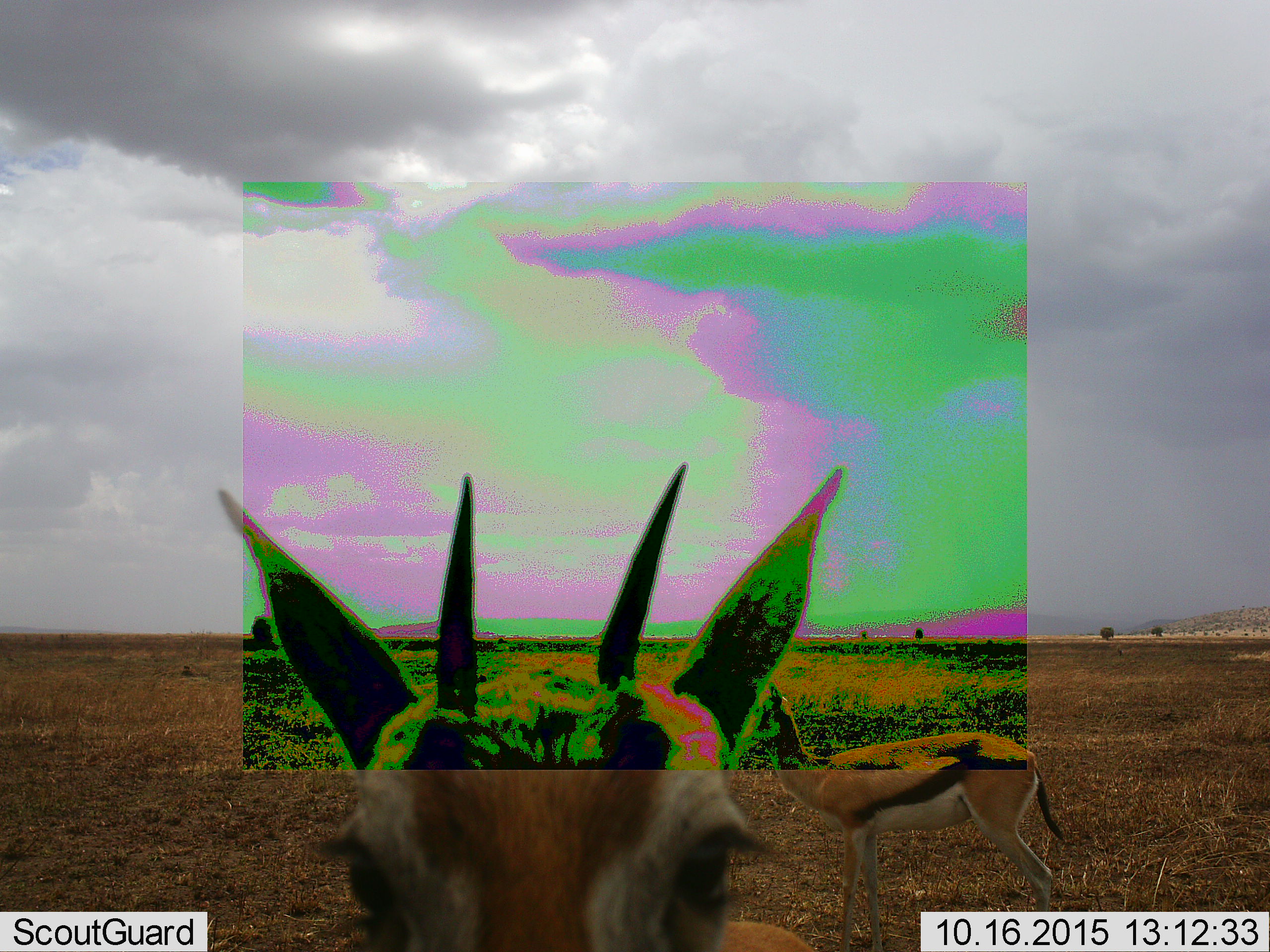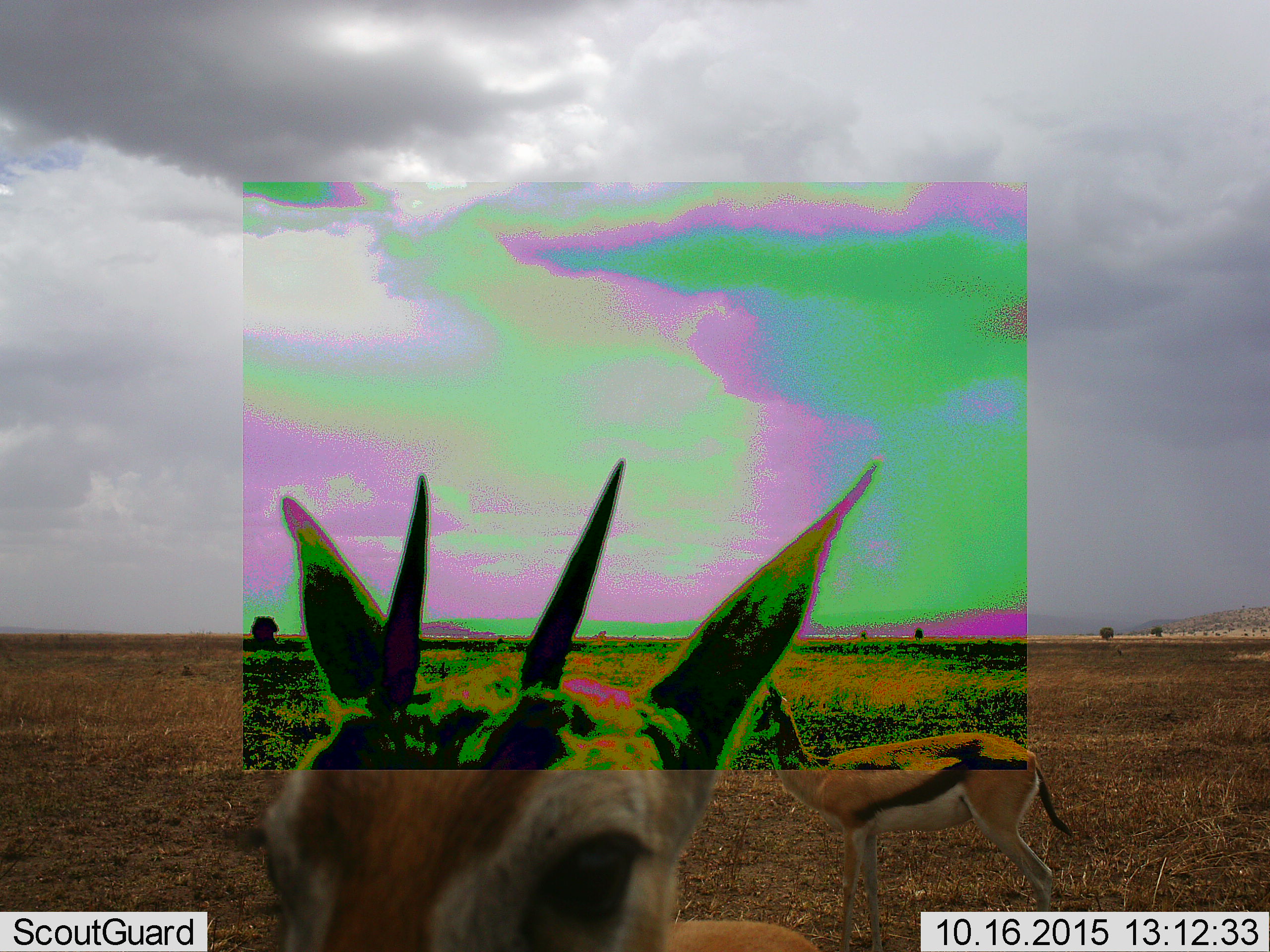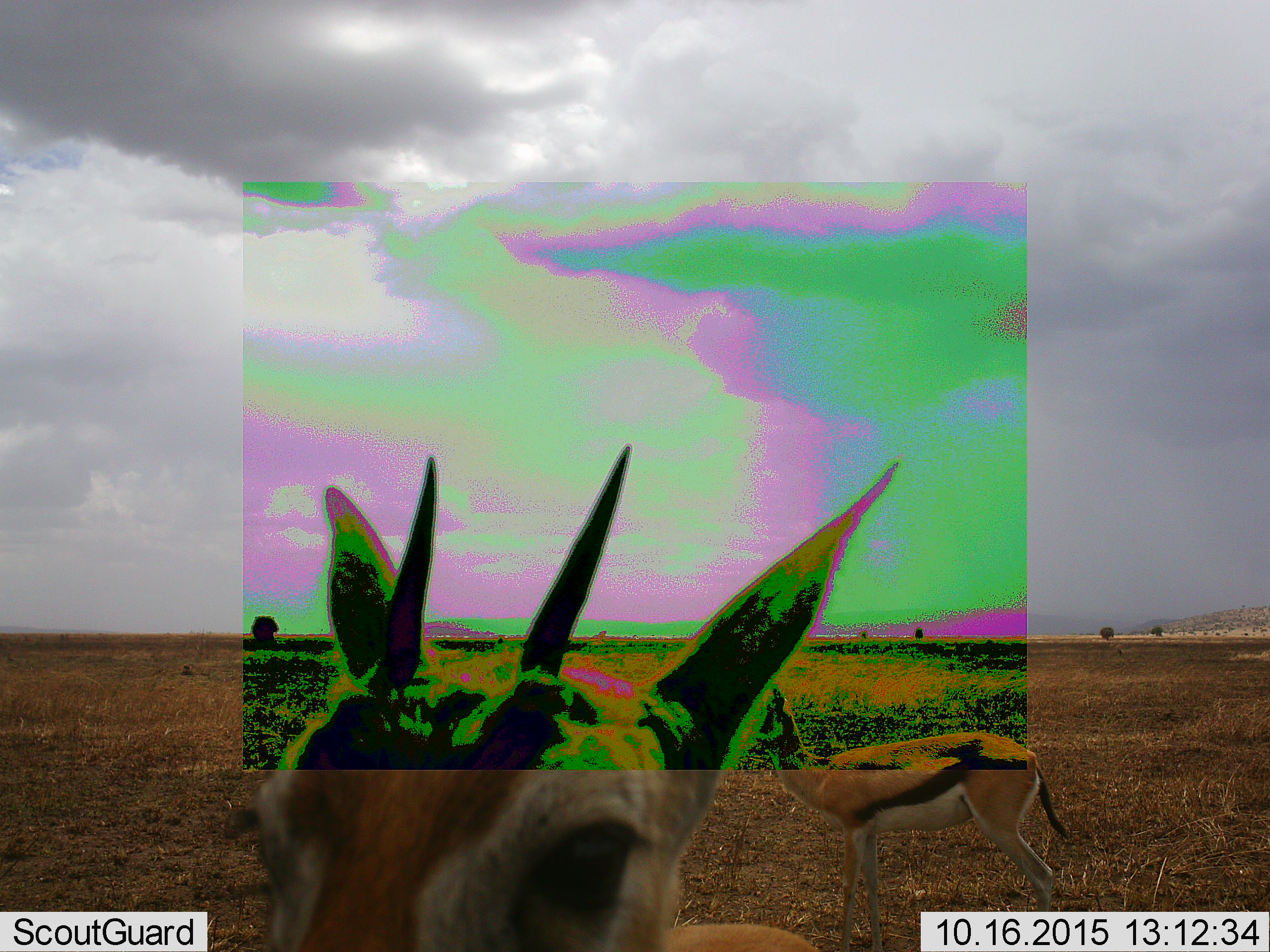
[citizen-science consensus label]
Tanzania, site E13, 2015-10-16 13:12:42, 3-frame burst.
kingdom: Animalia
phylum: Chordata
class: Mammalia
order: Artiodactyla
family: Bovidae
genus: Eudorcas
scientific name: Eudorcas thomsonii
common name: thomson's gazelle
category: gazellethomsons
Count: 2.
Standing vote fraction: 81%.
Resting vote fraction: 6%.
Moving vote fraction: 12%.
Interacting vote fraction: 12%.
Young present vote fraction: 6%.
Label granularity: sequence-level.